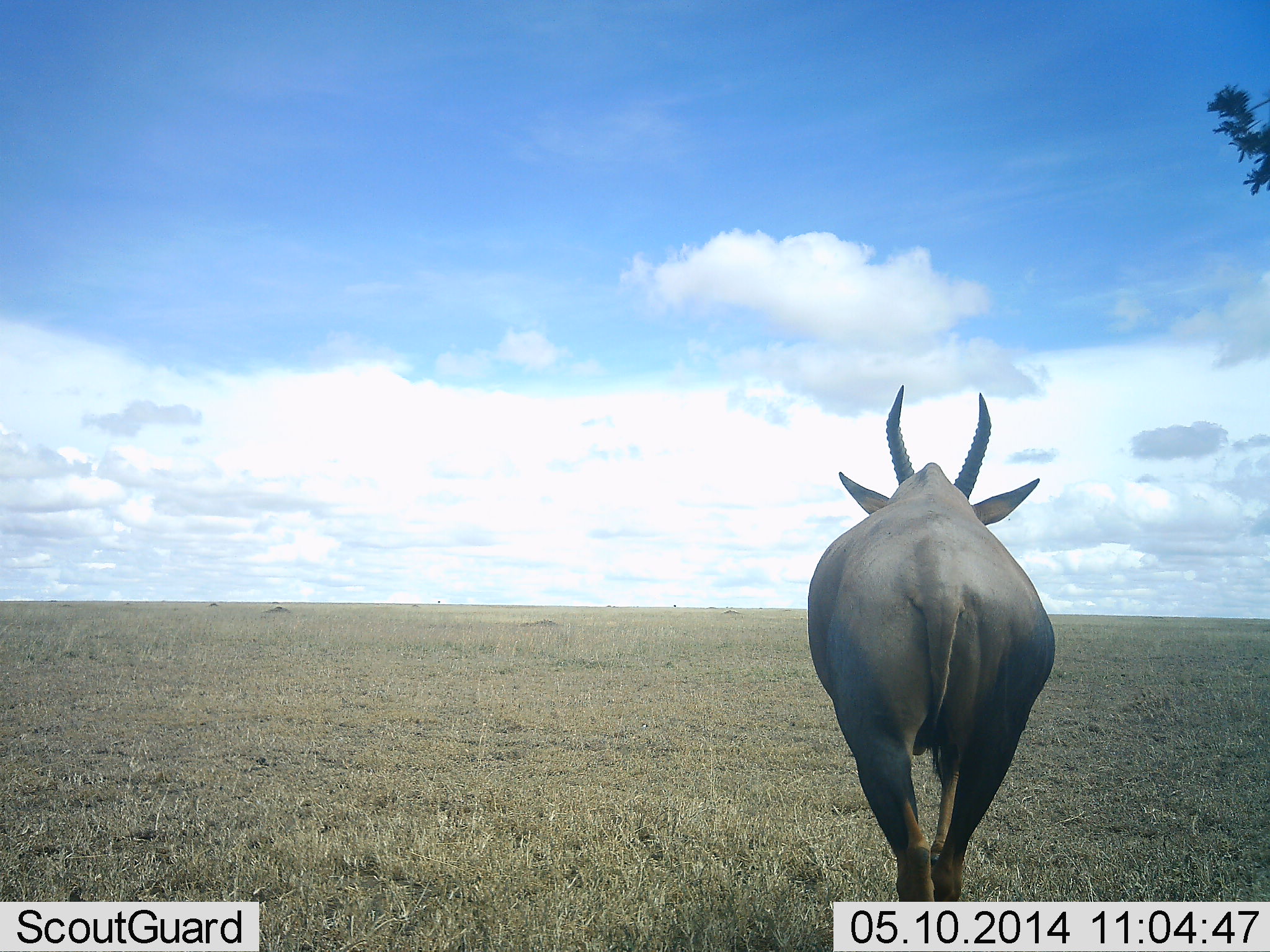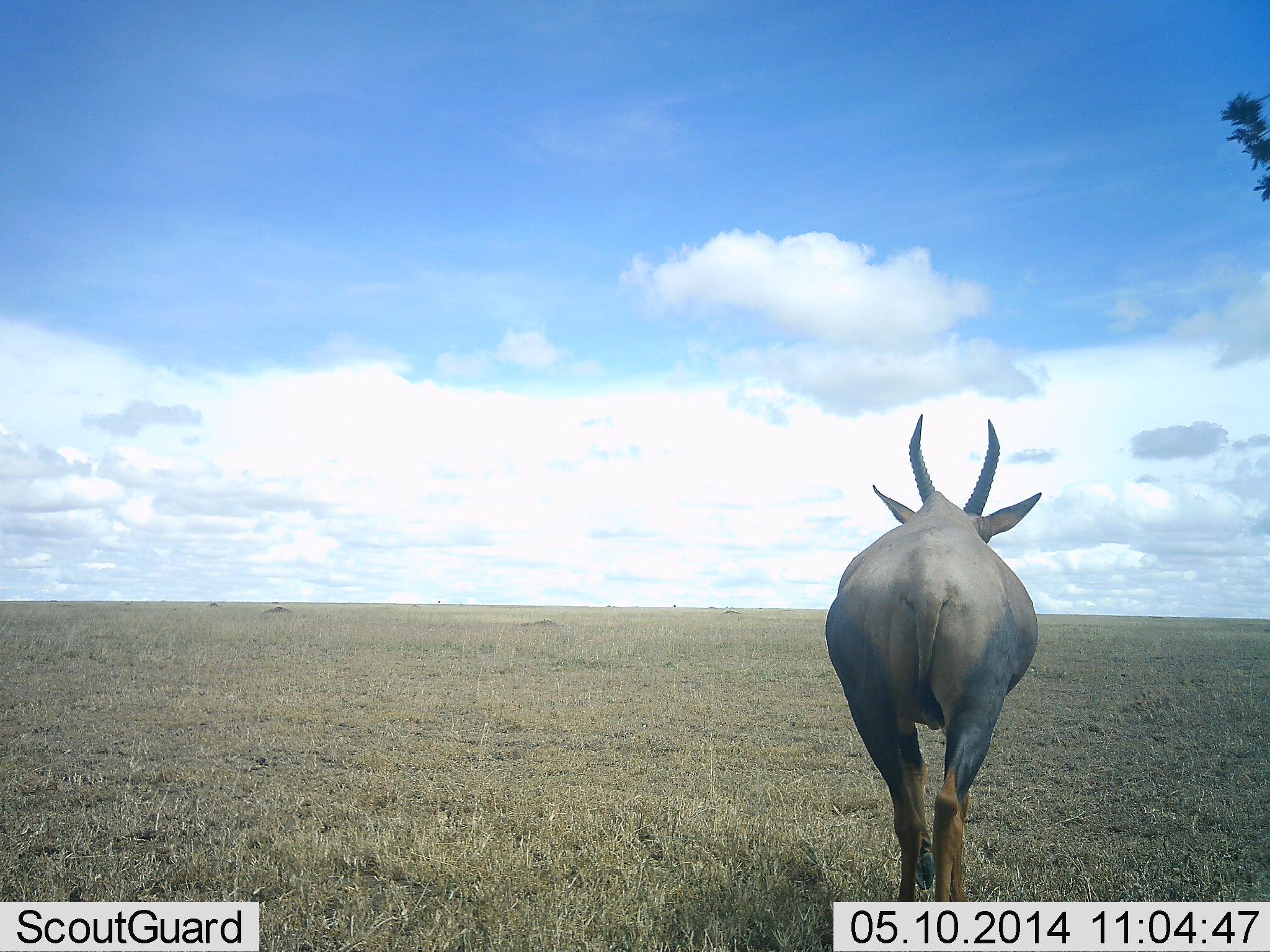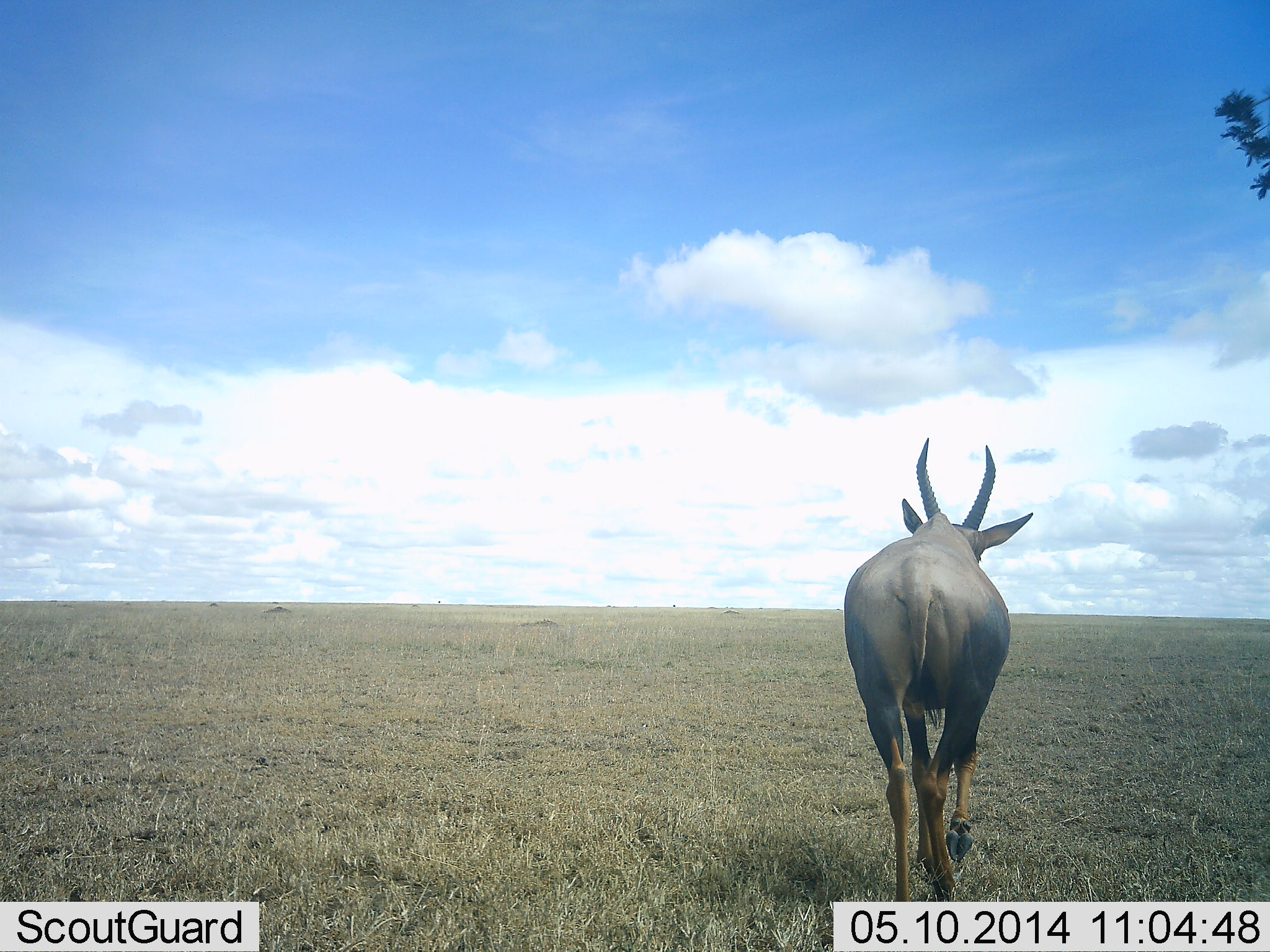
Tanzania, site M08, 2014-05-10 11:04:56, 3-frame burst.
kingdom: Animalia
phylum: Chordata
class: Mammalia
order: Artiodactyla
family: Bovidae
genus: Damaliscus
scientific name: Damaliscus lunatus jimela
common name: topi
Topi (Damaliscus lunatus jimela), count 1. Behavior (volunteer vote fractions): standing 5%, resting 0%, moving 98%, interacting 0%. Young present (vote fraction): 0%. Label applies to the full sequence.